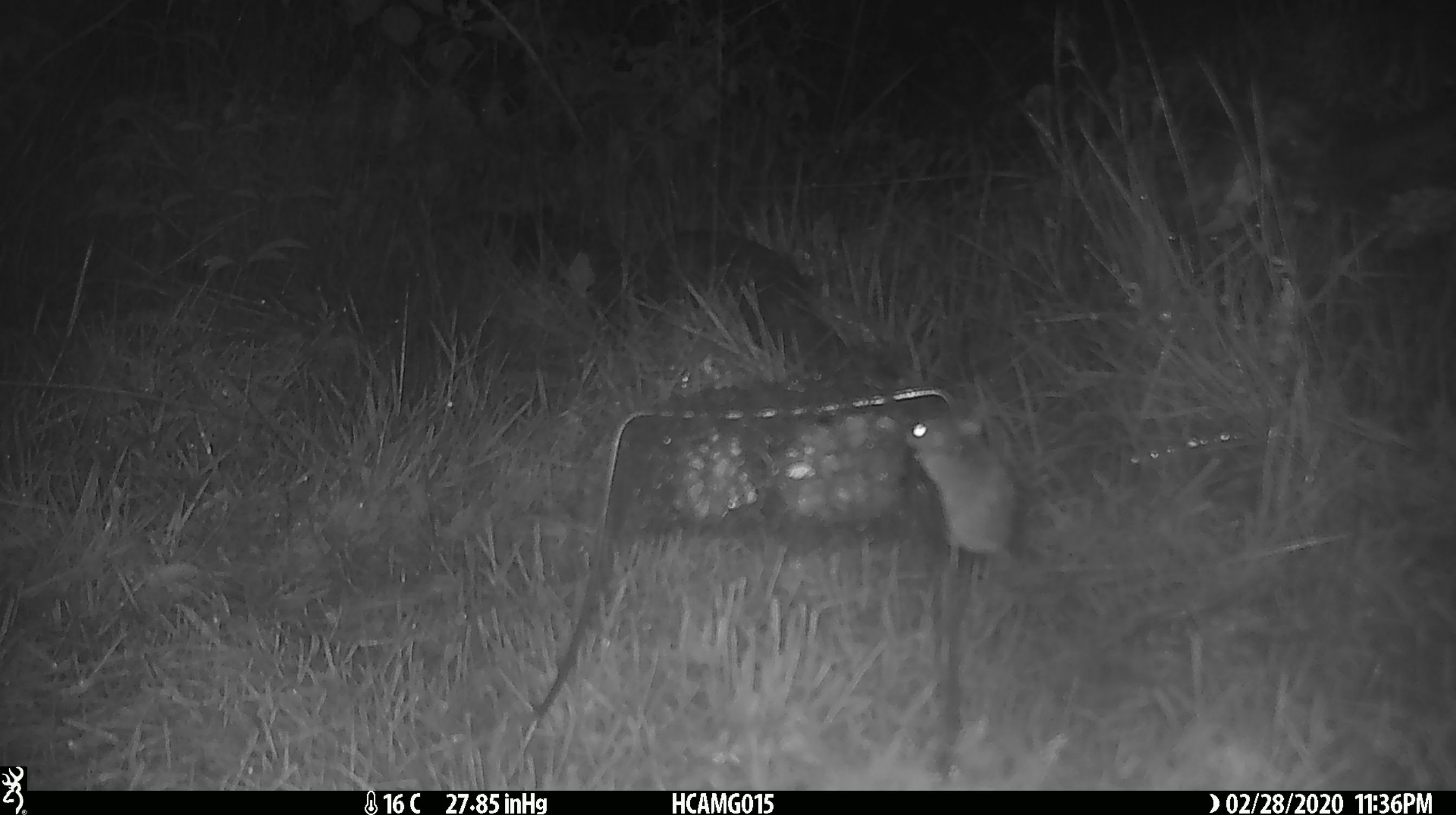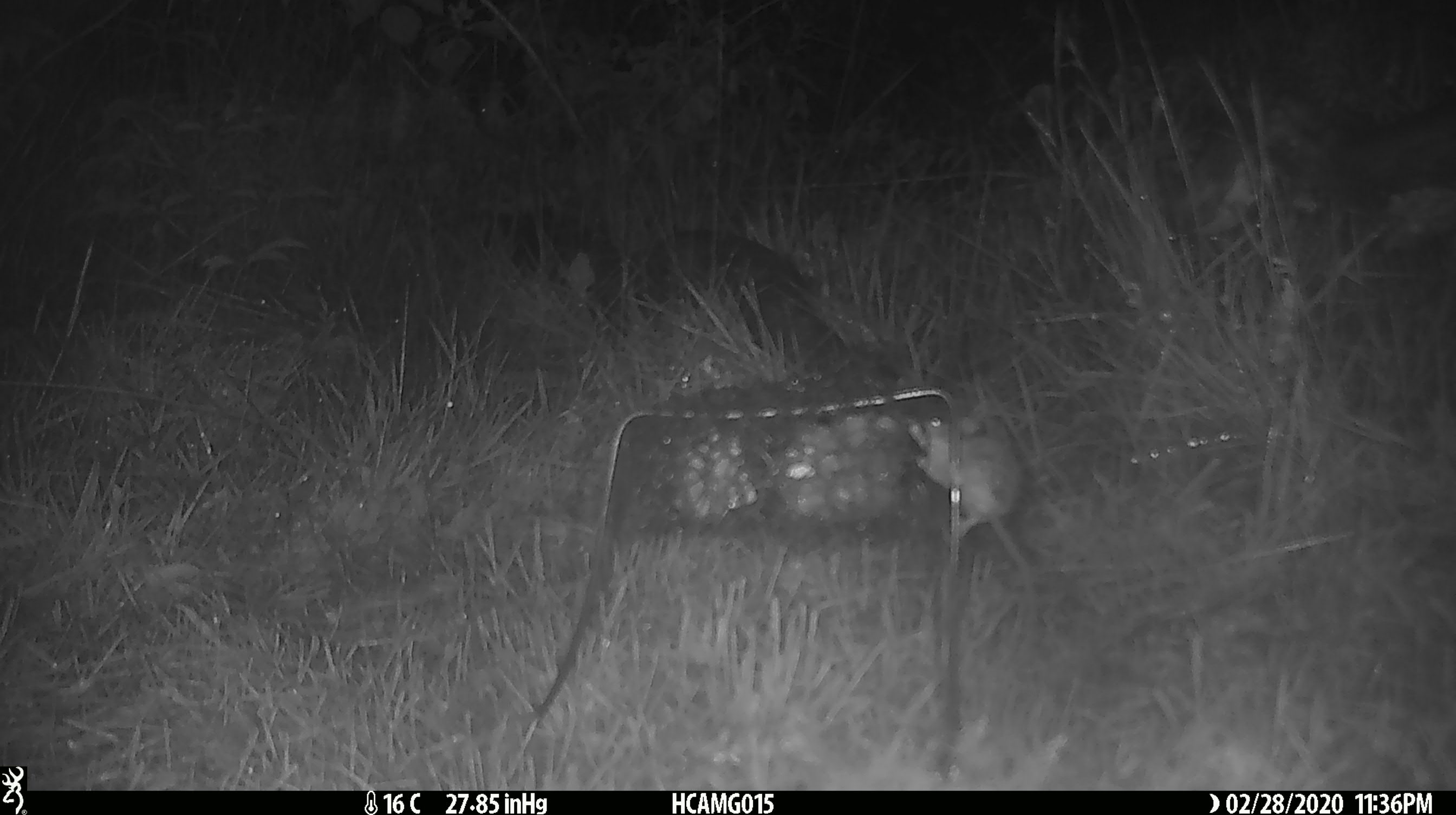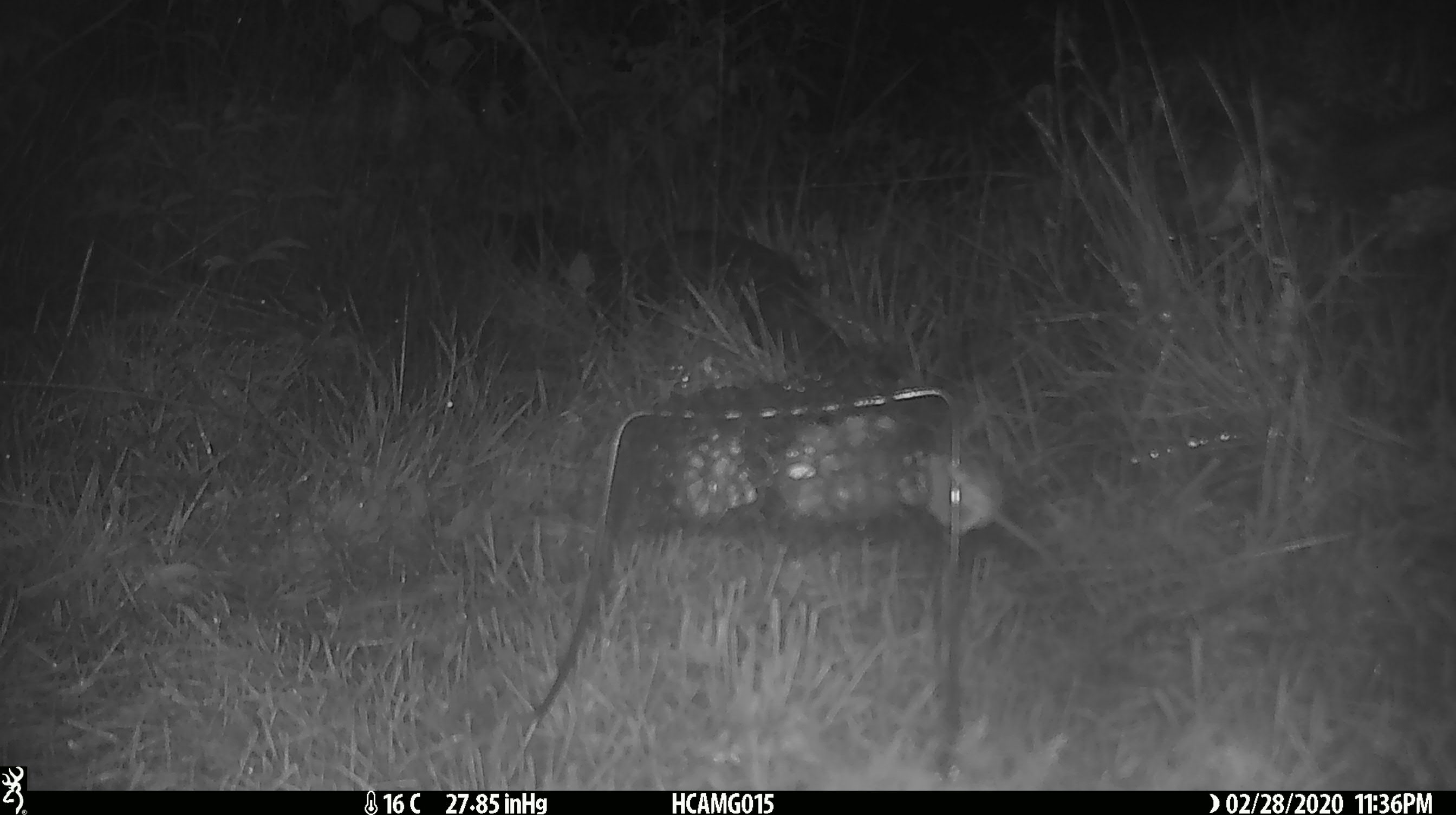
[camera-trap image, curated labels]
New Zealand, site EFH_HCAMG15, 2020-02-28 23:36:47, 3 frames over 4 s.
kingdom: Animalia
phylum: Chordata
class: Mammalia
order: Rodentia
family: Muridae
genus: Mus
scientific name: Mus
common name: mouse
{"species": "mouse (Mus)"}